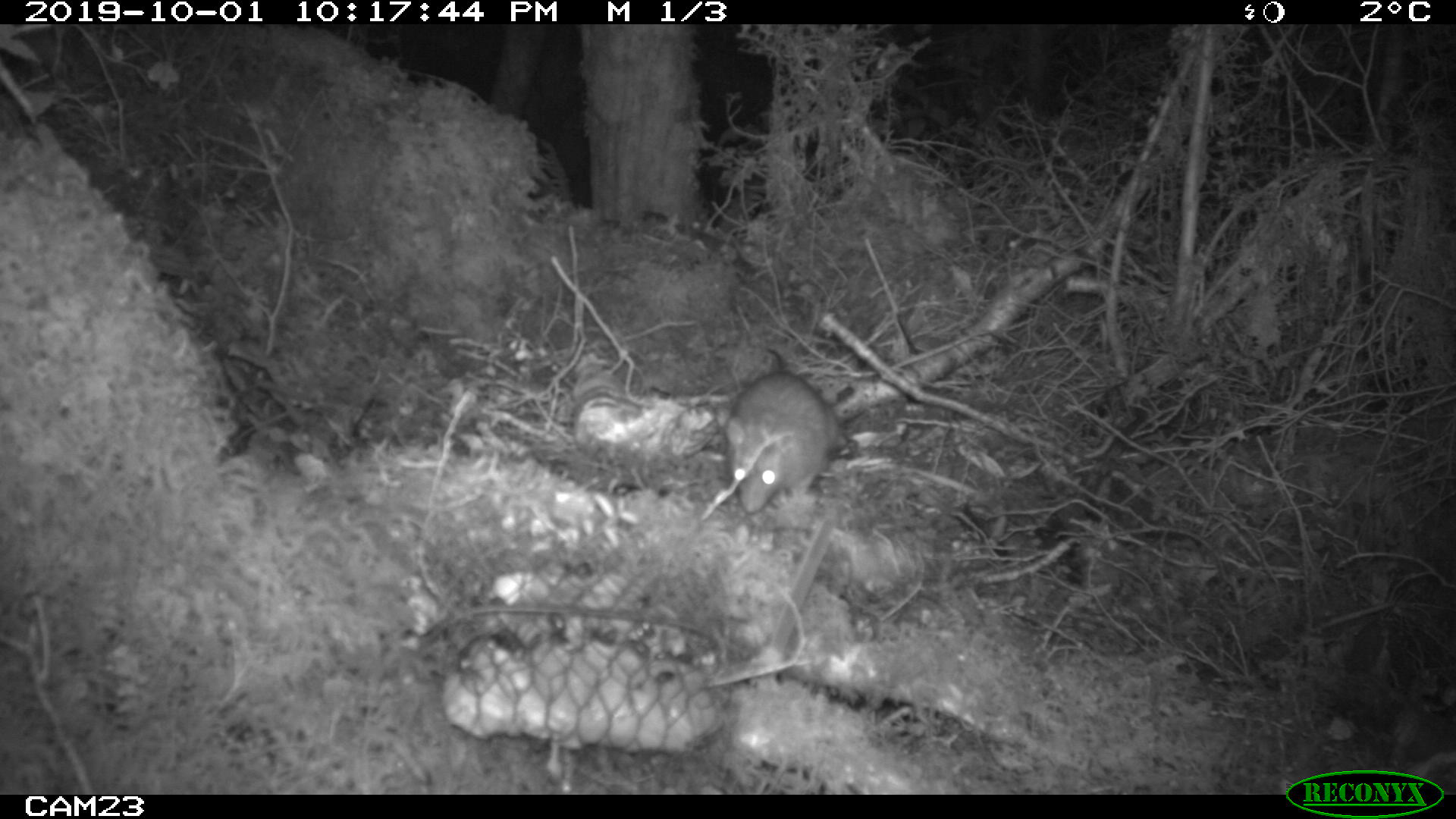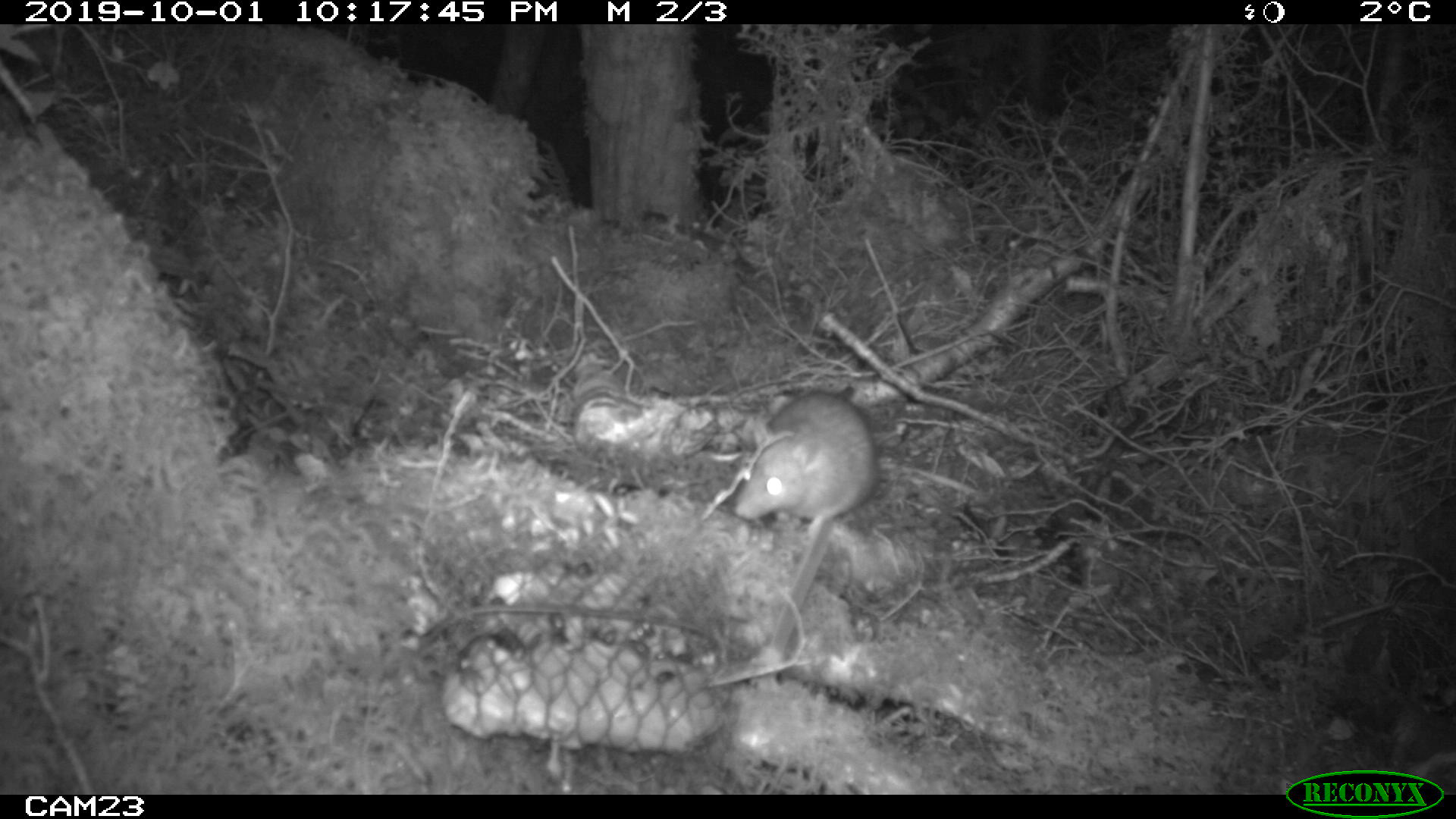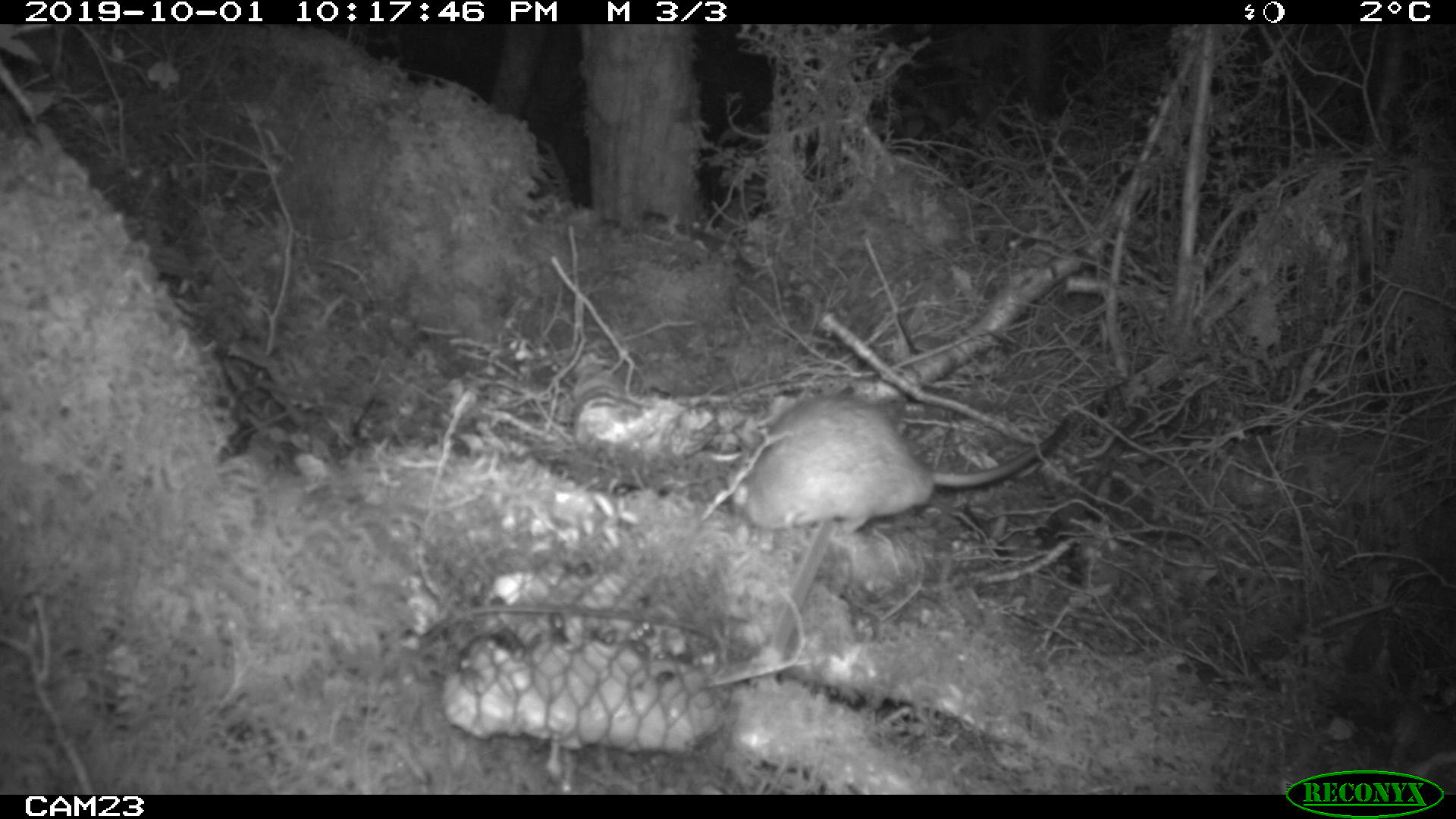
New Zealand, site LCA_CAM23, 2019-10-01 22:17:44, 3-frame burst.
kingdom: Animalia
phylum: Chordata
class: Mammalia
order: Rodentia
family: Muridae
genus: Rattus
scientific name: Rattus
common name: rat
Rat (Rattus).